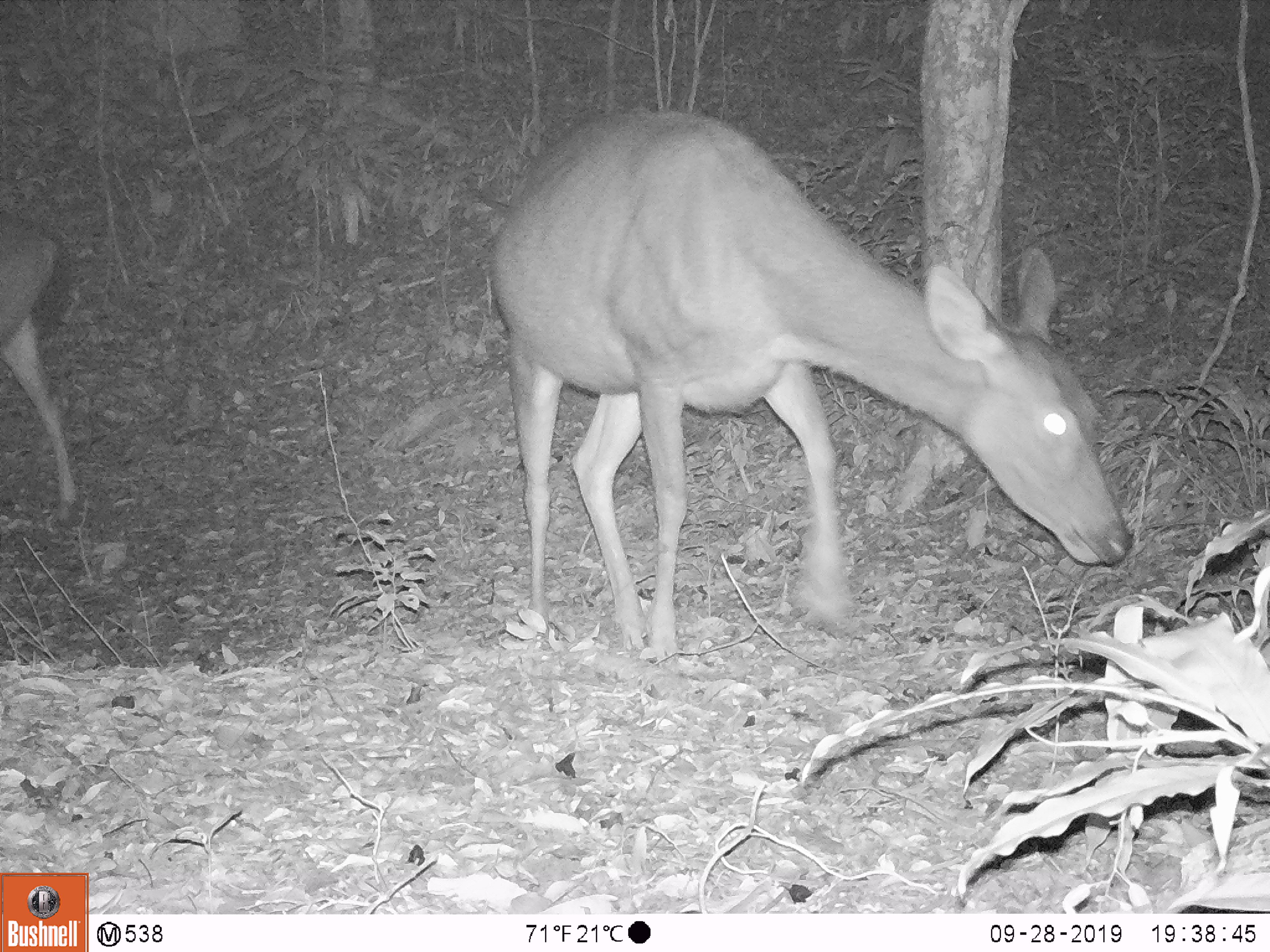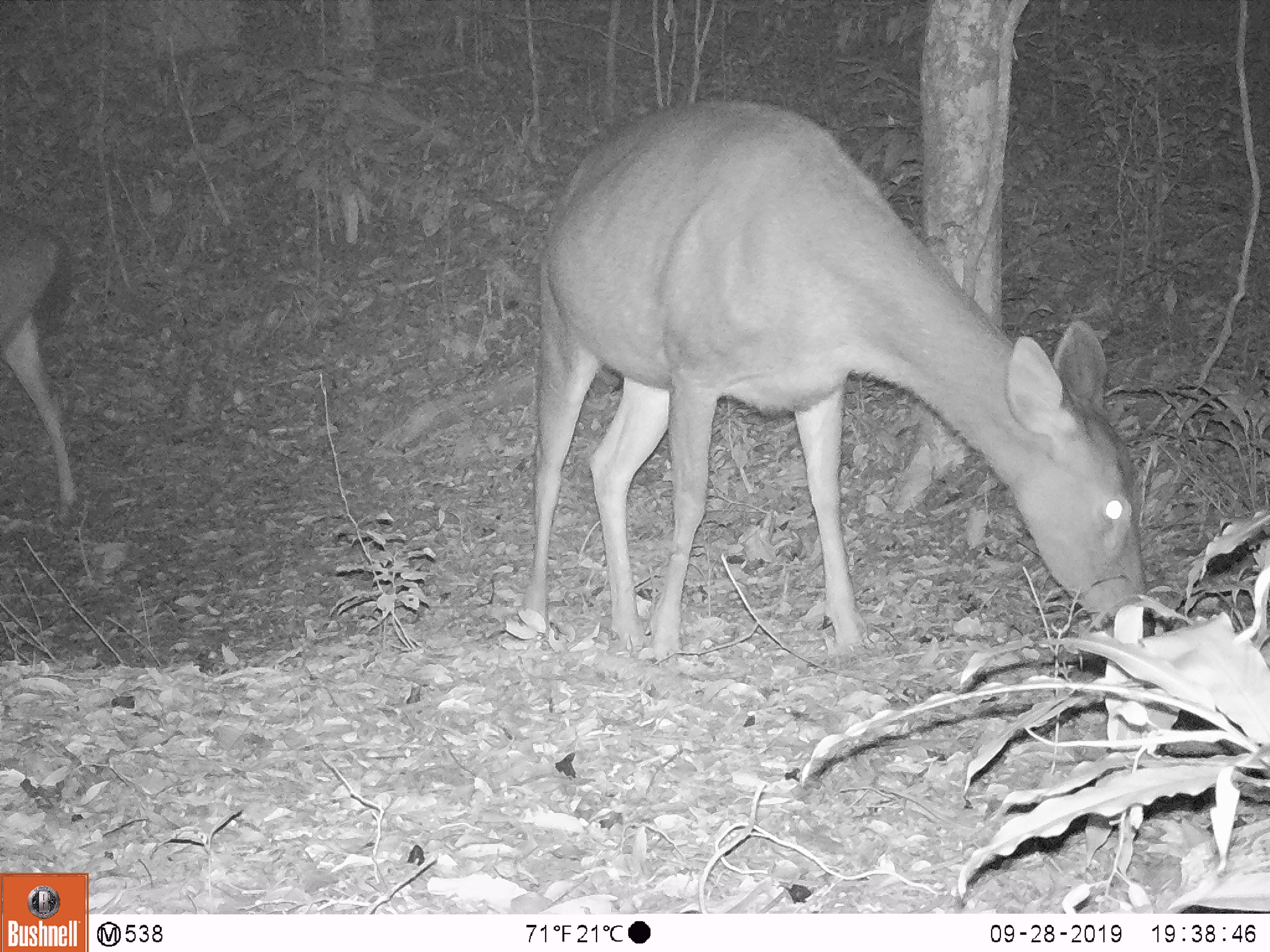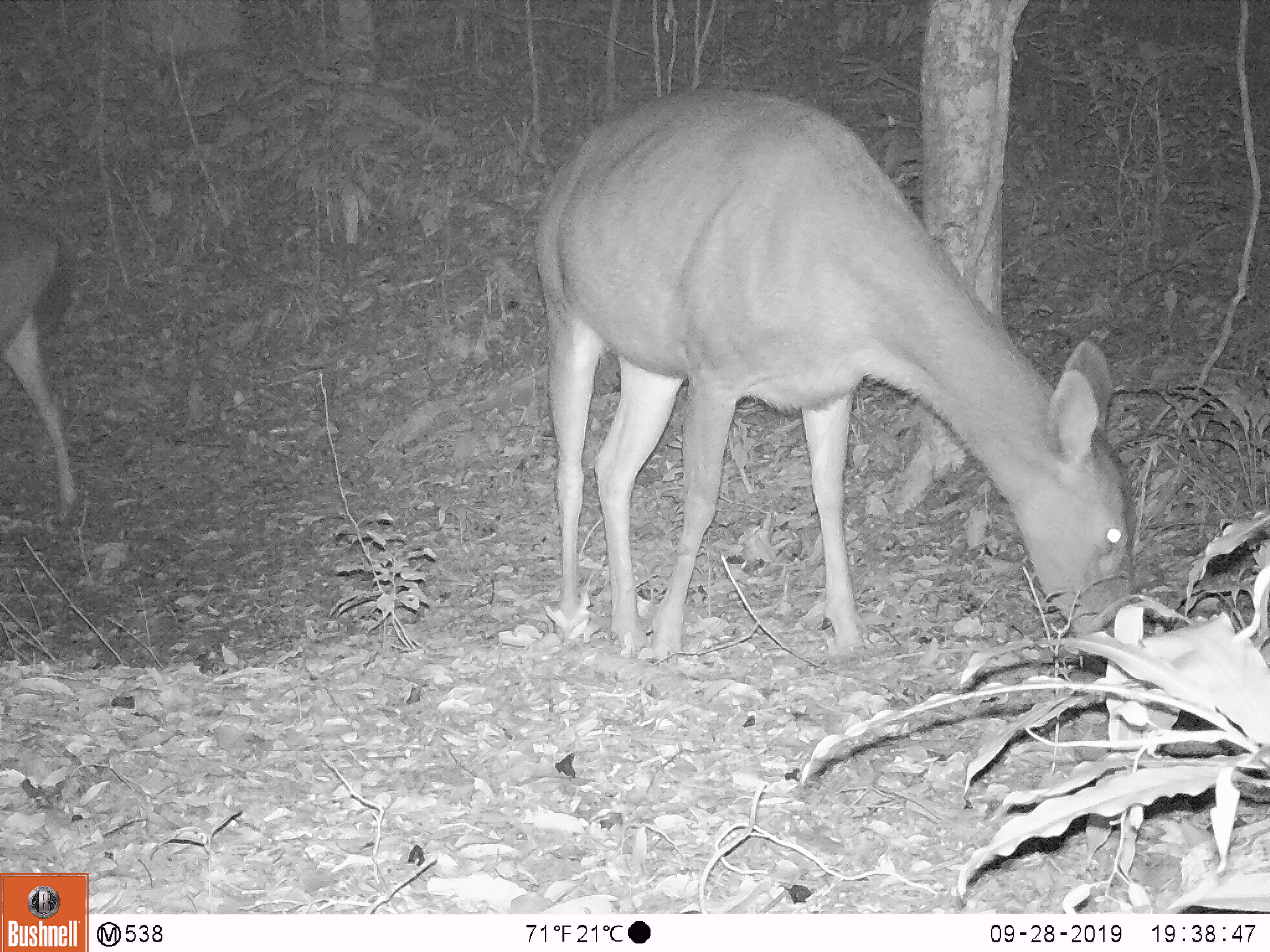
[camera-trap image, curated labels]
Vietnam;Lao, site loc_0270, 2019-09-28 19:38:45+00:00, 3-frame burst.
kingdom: Animalia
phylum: Chordata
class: Mammalia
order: Artiodactyla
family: Cervidae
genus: Rusa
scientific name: Rusa unicolor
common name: sambar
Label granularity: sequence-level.